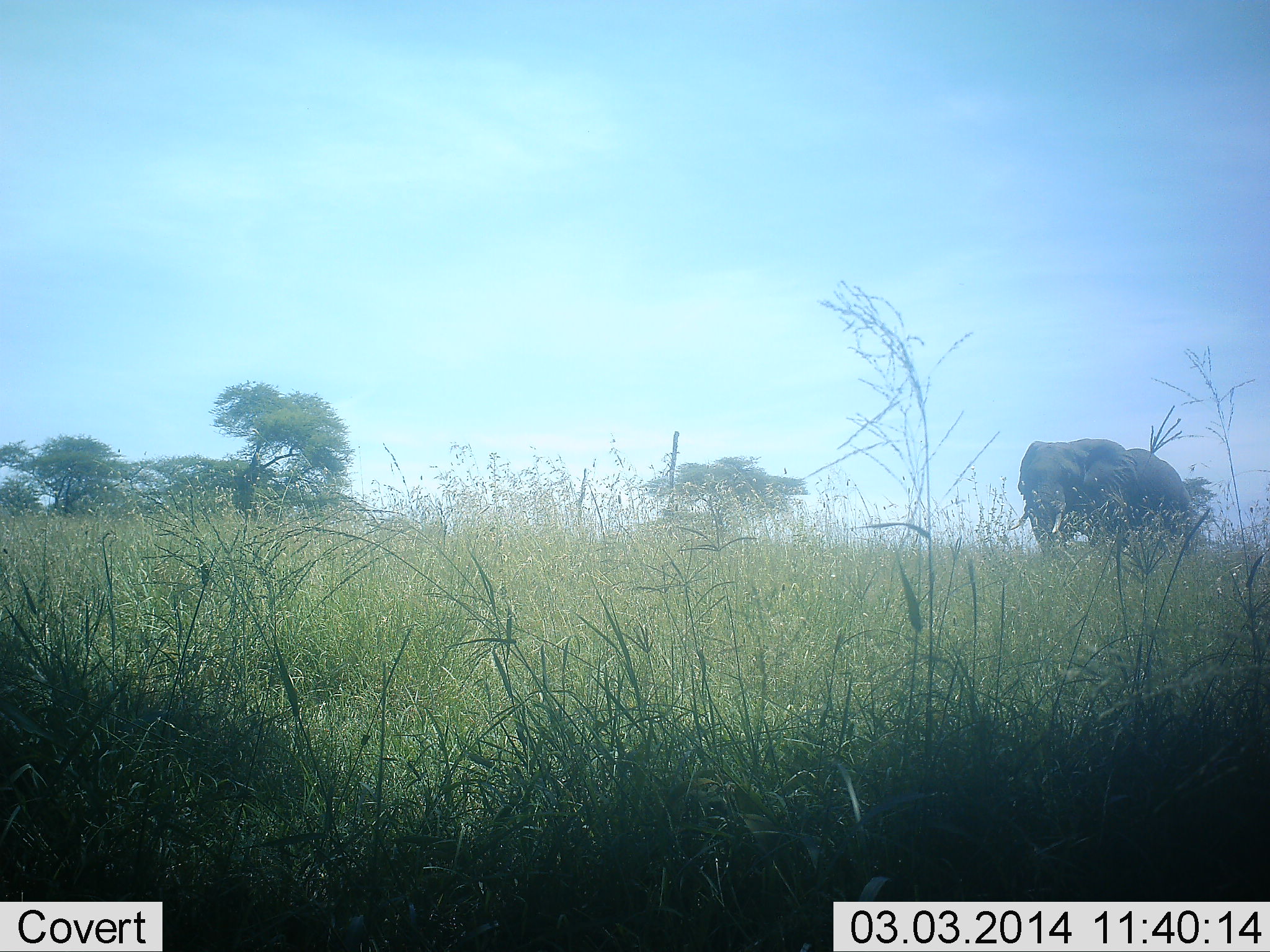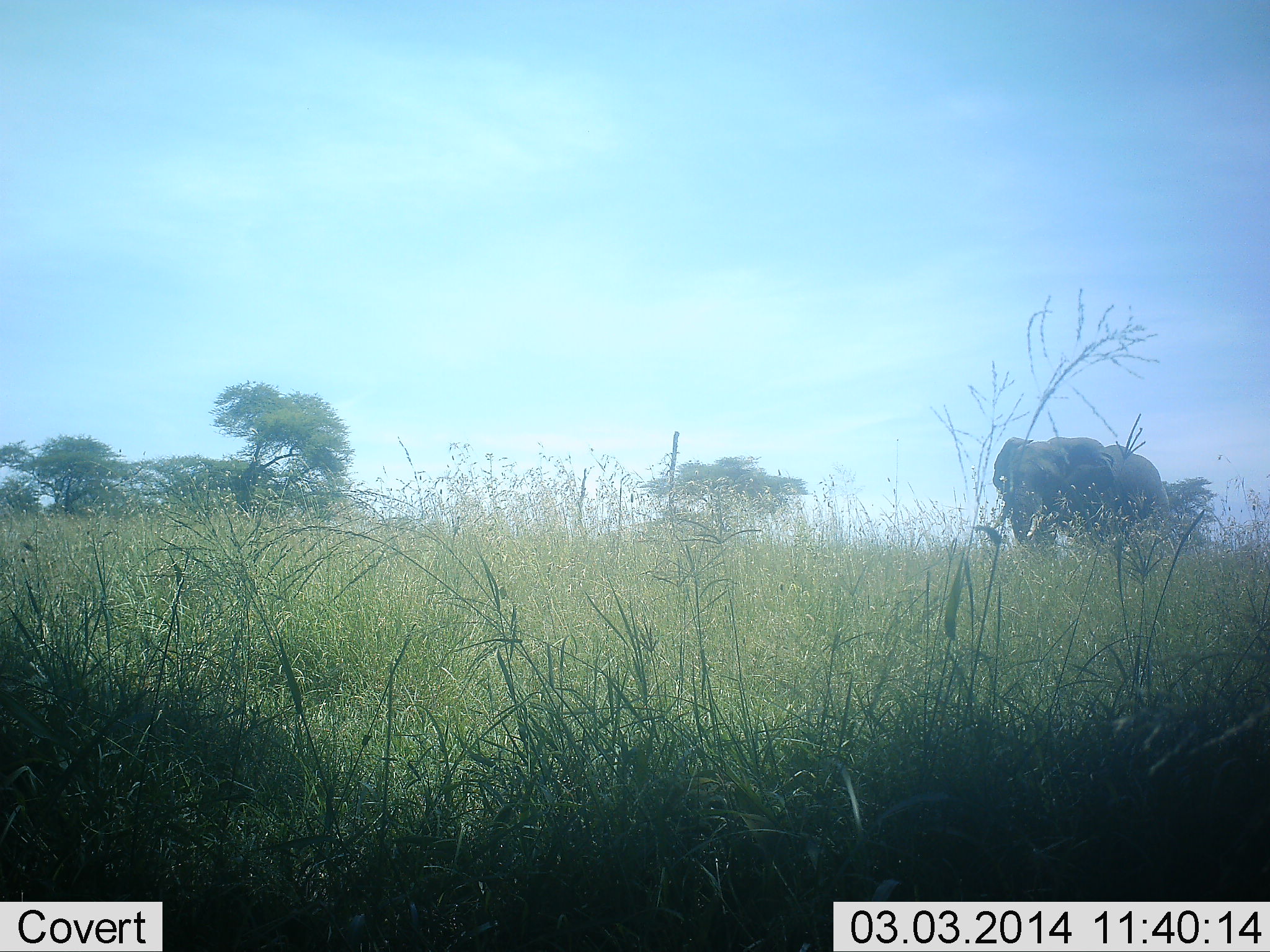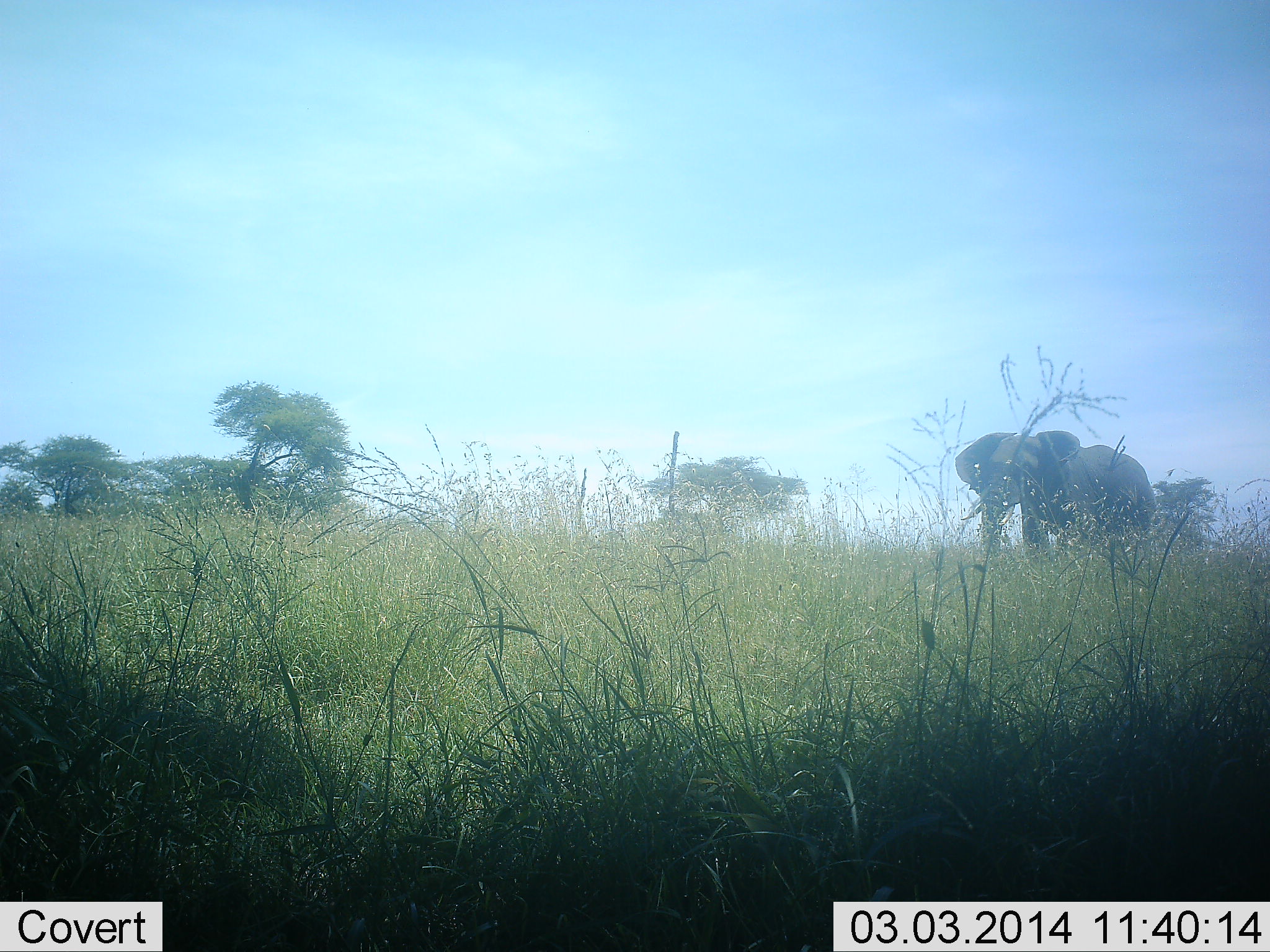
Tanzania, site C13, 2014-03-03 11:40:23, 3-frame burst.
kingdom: Animalia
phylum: Chordata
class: Mammalia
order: Proboscidea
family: Elephantidae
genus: Loxodonta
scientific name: Loxodonta africana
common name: african bush elephant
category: elephant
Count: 1.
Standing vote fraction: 20%.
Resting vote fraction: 0%.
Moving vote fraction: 90%.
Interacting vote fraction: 0%.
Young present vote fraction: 0%.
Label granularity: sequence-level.